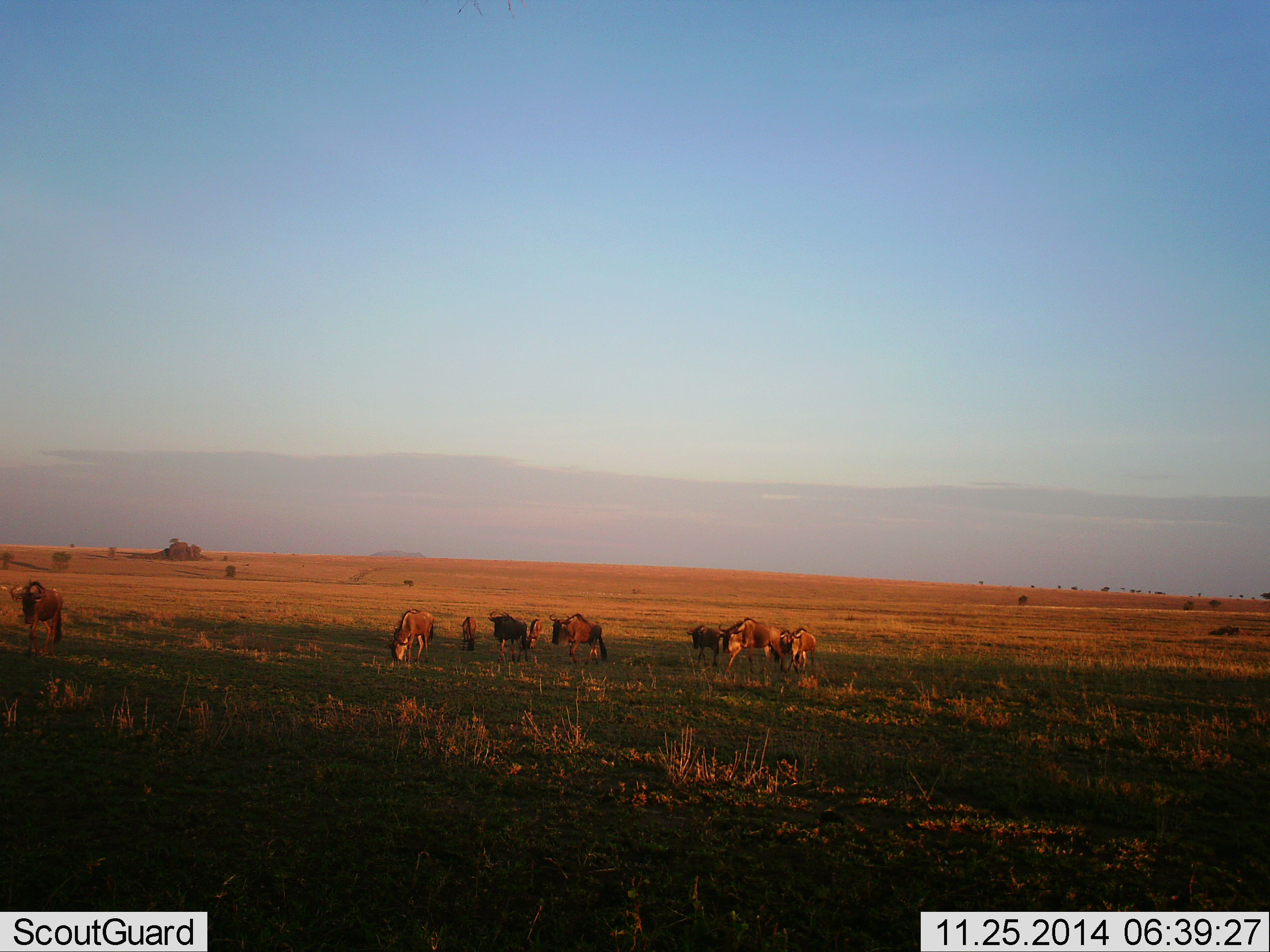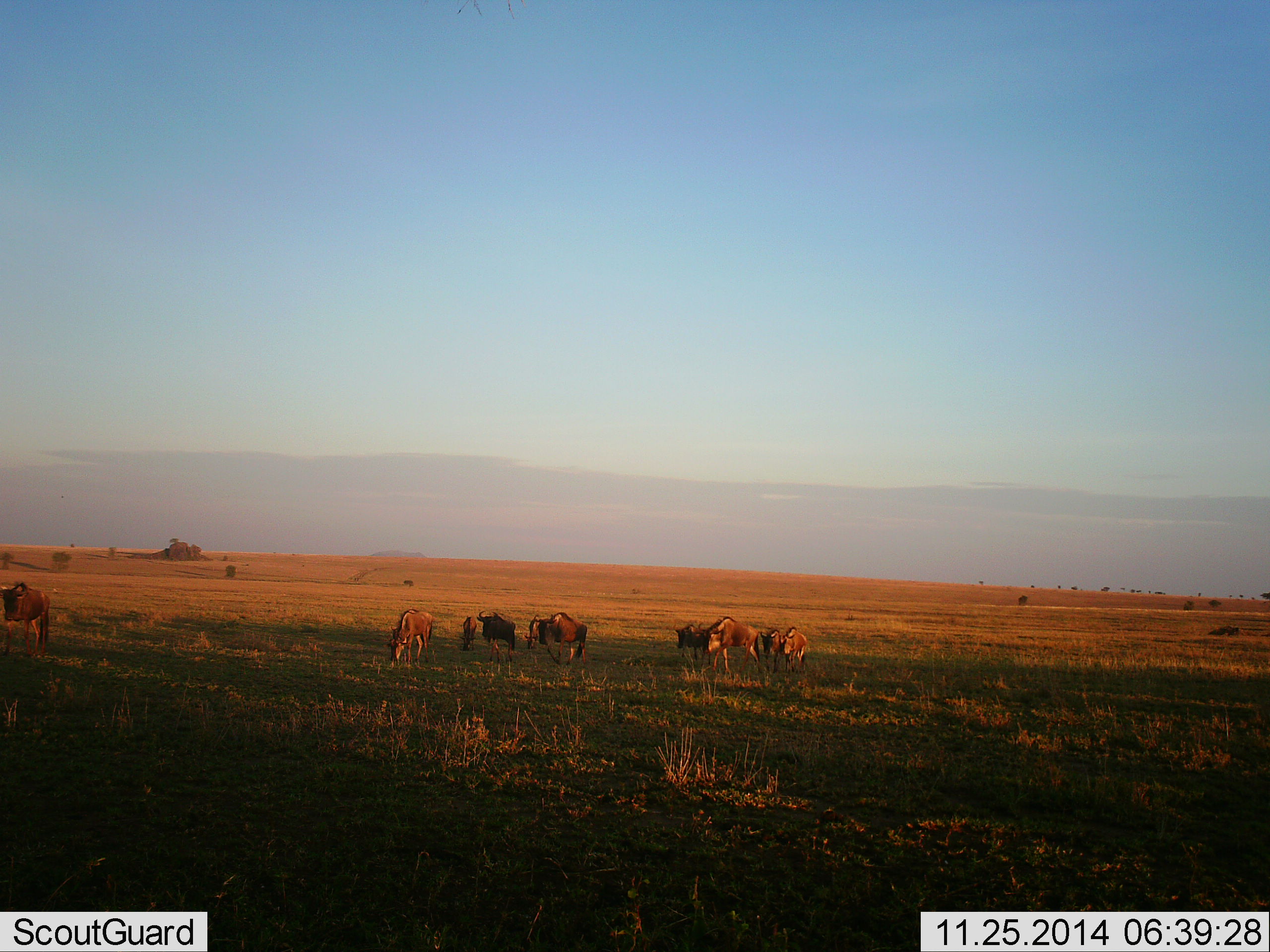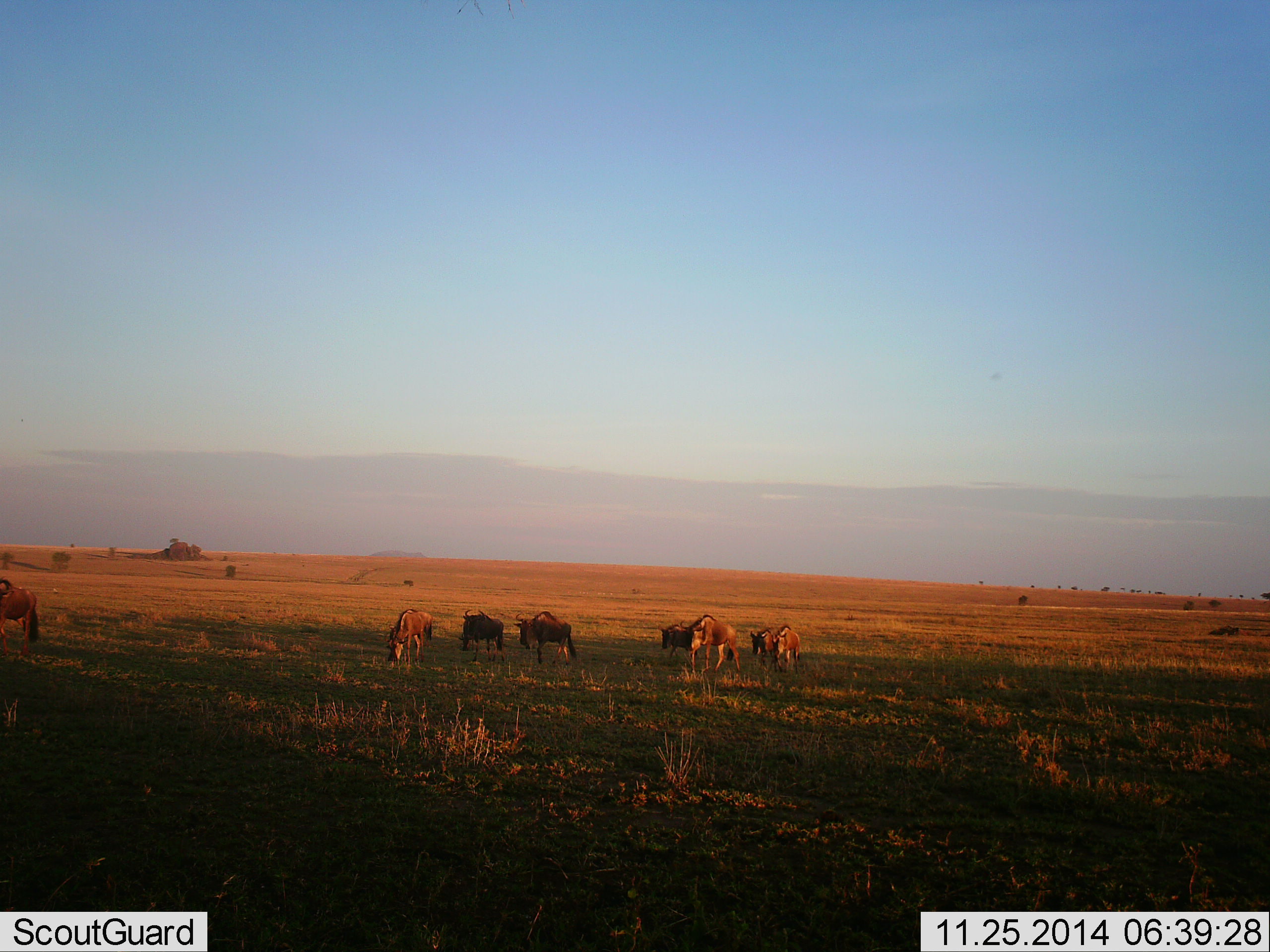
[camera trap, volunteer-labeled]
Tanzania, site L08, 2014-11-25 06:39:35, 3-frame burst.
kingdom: Animalia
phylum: Chordata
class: Mammalia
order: Artiodactyla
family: Bovidae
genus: Connochaetes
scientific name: Connochaetes taurinus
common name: blue wildebeest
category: wildebeest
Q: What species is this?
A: Wildebeest (blue wildebeest) (Connochaetes taurinus).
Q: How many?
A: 10.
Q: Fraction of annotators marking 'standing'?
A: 20%.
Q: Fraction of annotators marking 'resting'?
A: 0%.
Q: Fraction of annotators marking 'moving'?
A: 70%.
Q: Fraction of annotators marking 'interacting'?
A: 0%.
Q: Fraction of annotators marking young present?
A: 10%.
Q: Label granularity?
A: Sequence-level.